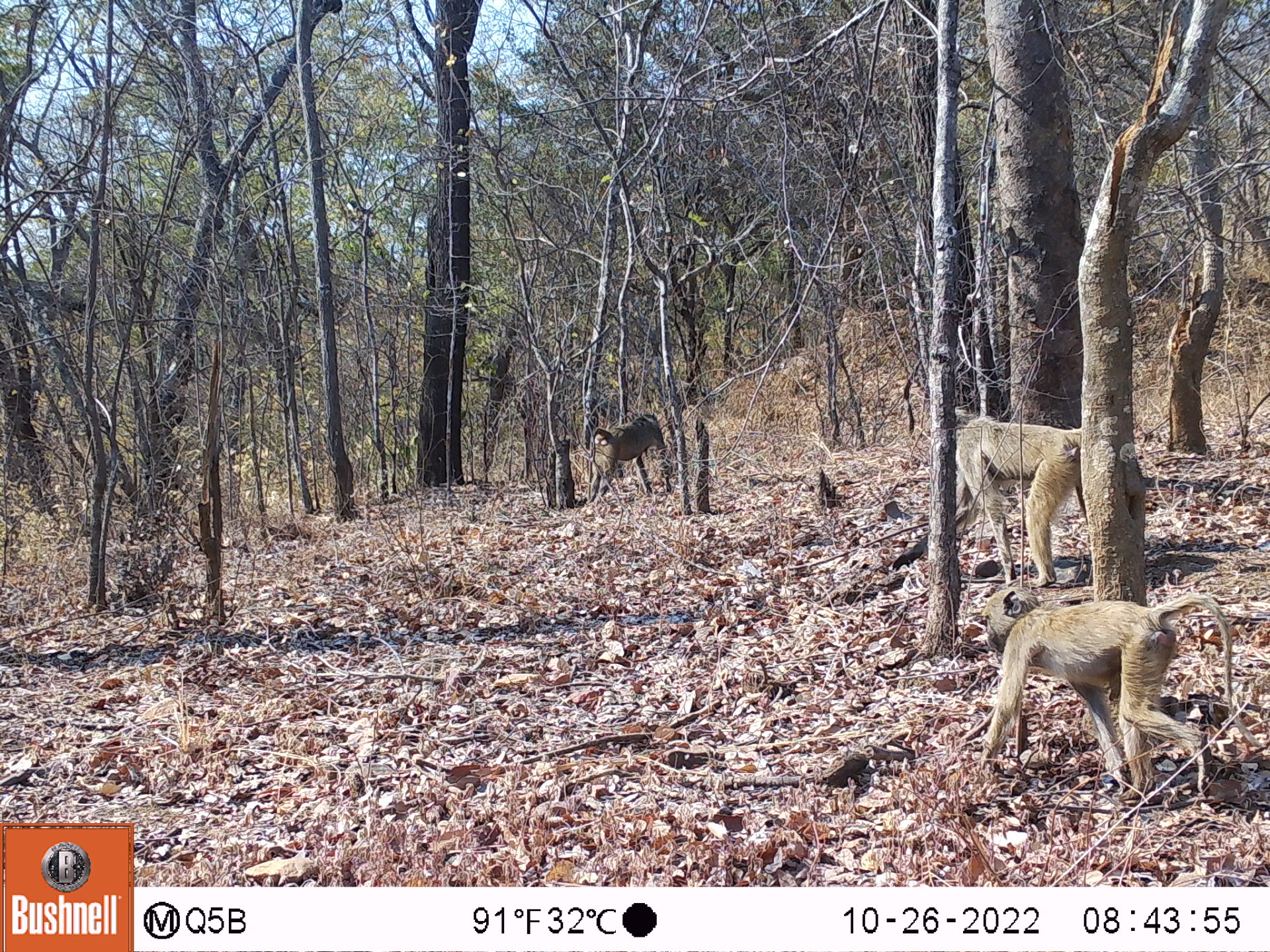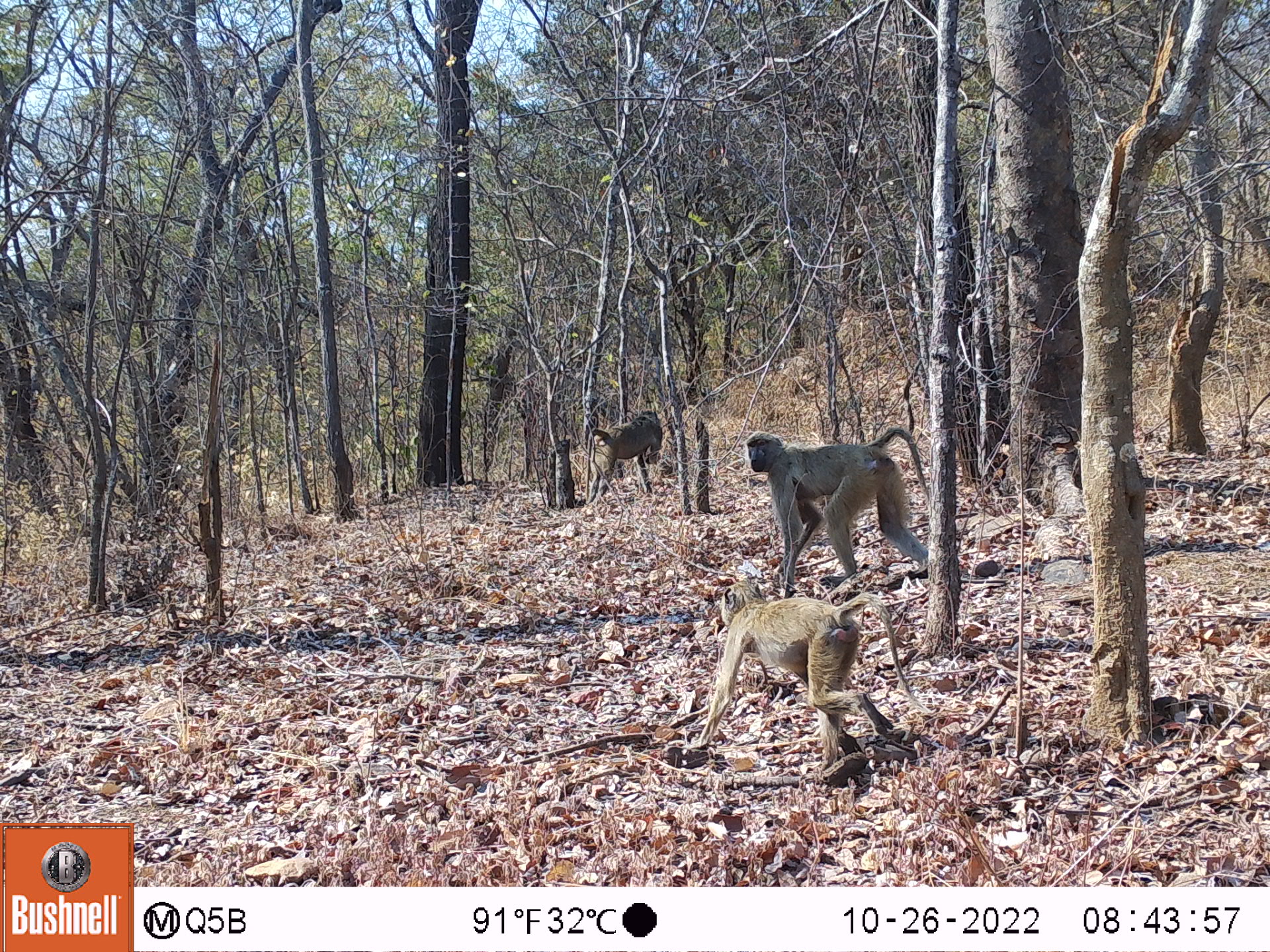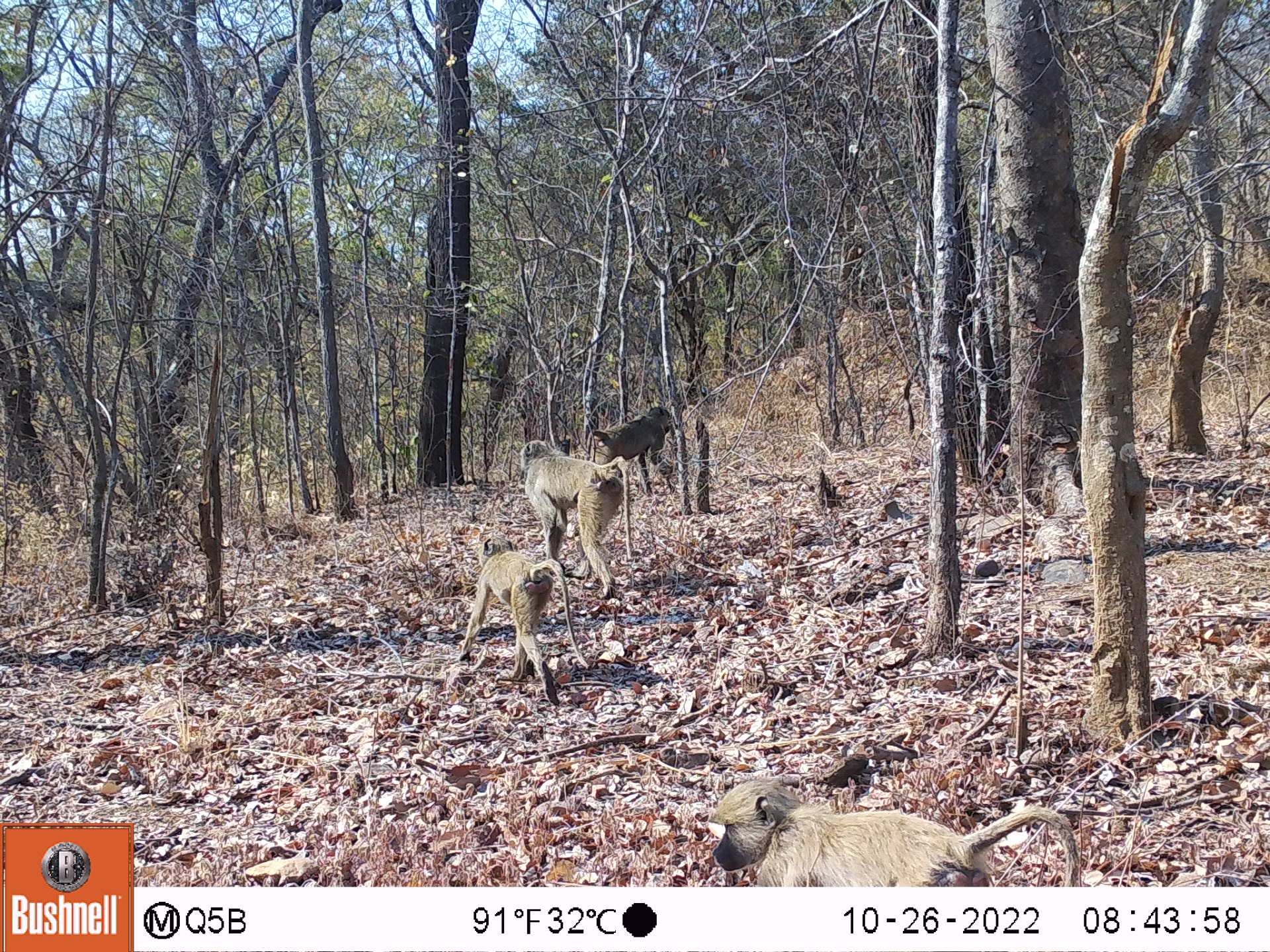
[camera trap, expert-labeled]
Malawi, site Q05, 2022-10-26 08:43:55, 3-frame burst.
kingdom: Animalia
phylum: Chordata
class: Mammalia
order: Primates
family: Cercopithecidae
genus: Papio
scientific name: Papio cynocephalus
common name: yellow baboon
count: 3